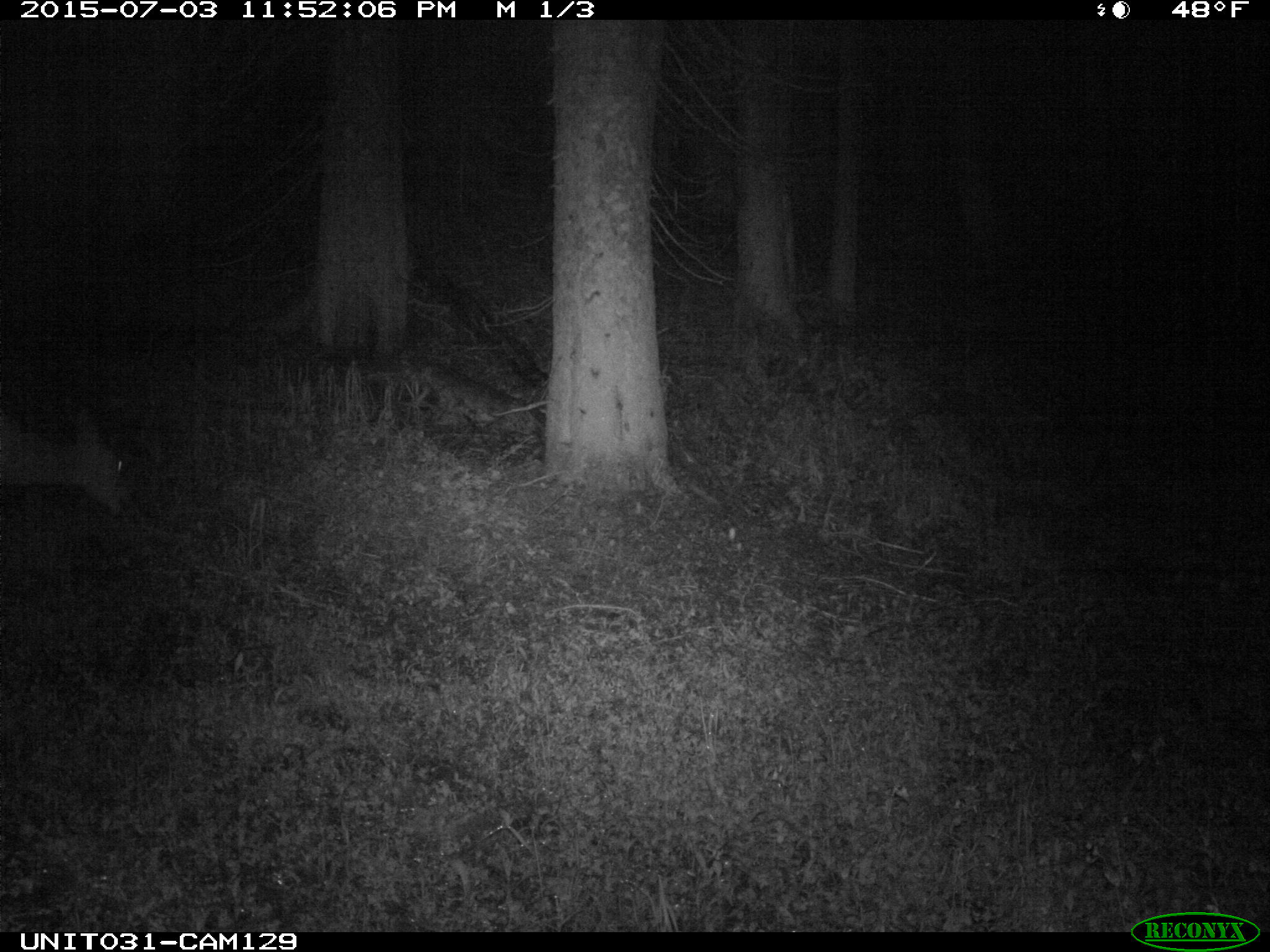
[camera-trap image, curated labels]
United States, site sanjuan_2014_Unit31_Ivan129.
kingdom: Animalia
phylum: Chordata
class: Mammalia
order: Artiodactyla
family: Cervidae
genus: Odocoileus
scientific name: Odocoileus hemionus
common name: mule deer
Odocoileus hemionus (mule deer).